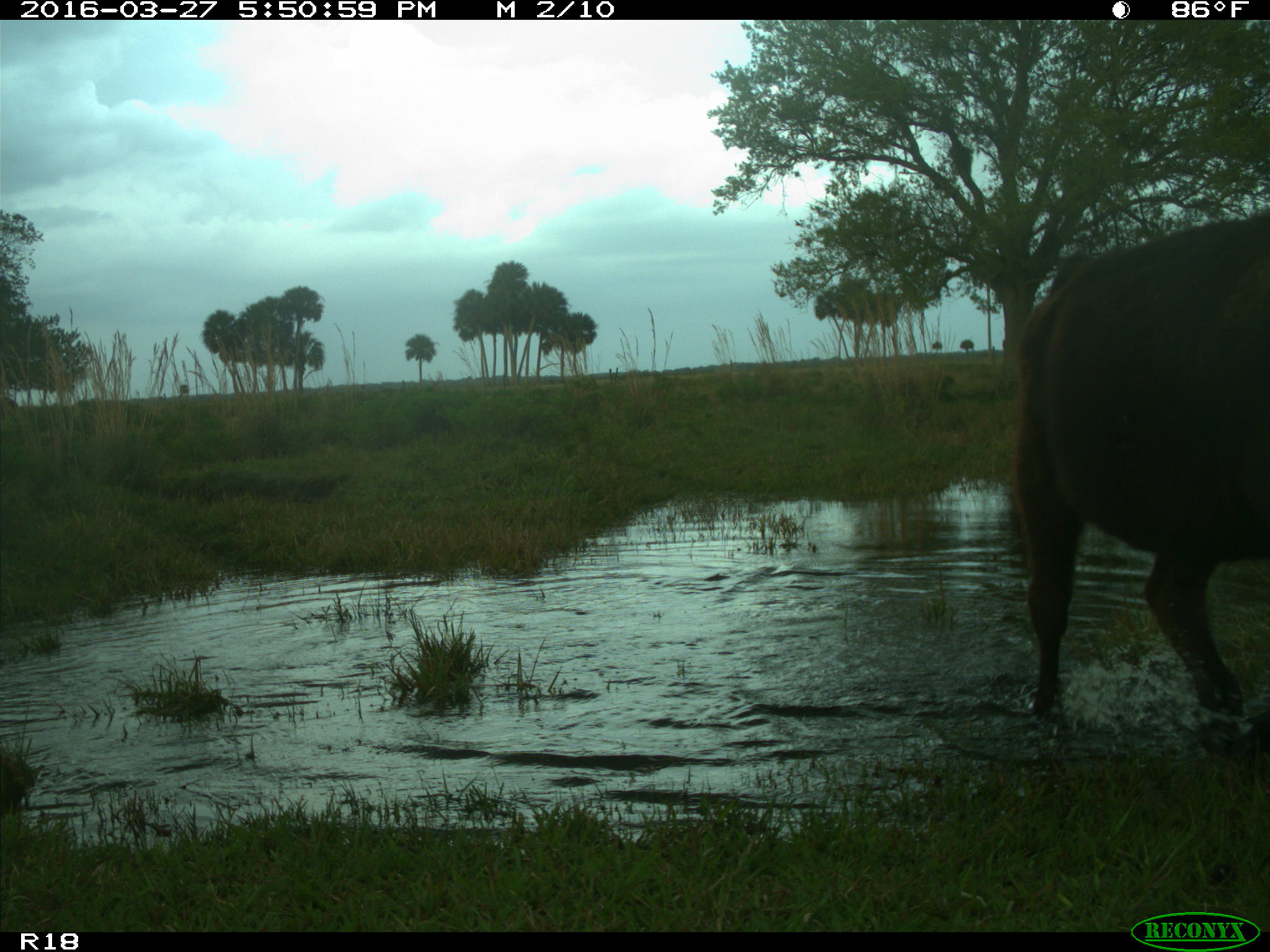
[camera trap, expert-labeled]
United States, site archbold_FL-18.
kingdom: Animalia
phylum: Chordata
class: Mammalia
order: Artiodactyla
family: Bovidae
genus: Bos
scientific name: Bos taurus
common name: domestic cow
Bos taurus (domestic cow).